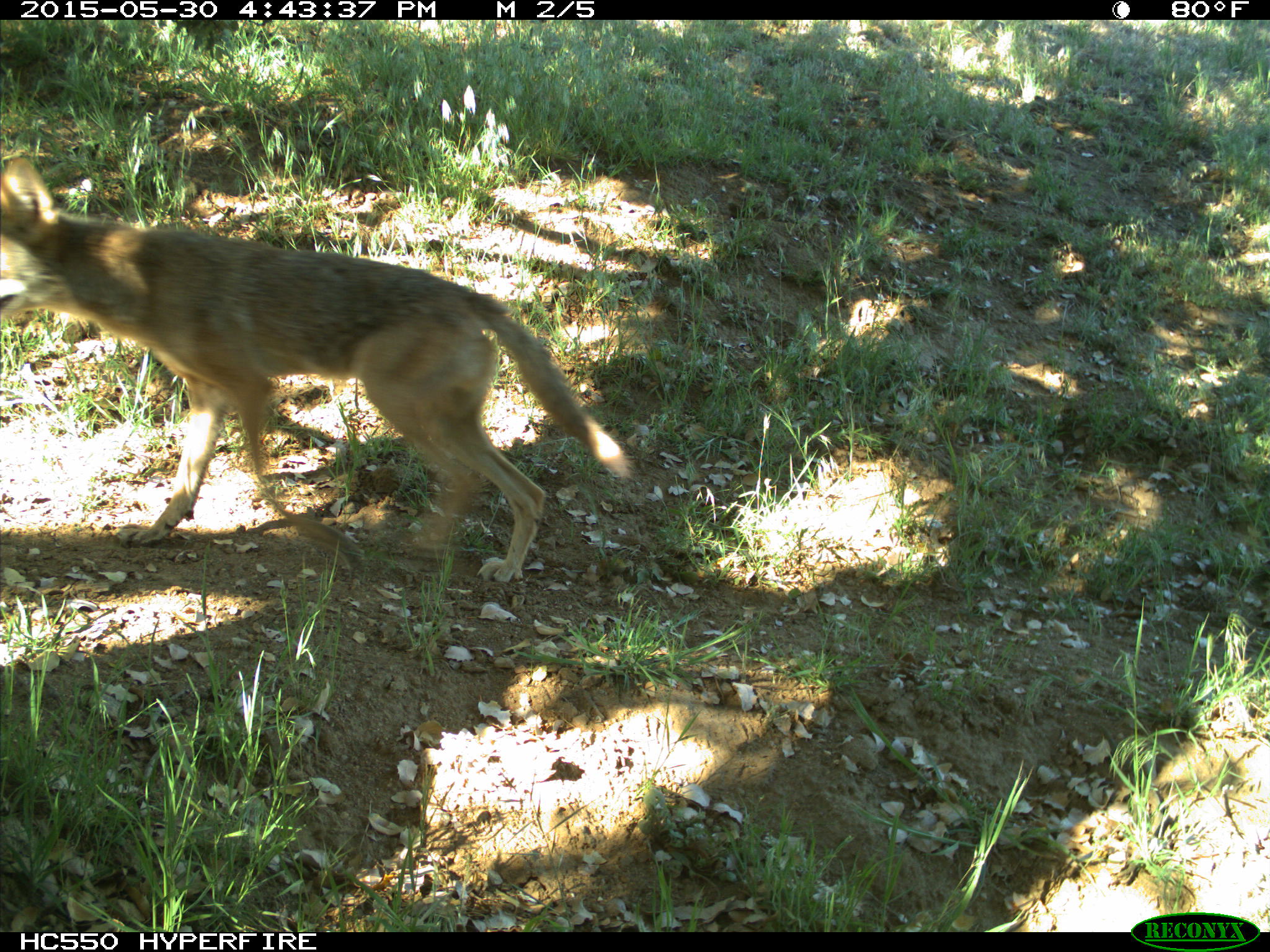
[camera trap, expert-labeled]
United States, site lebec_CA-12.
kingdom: Animalia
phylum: Chordata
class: Mammalia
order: Carnivora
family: Canidae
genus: Canis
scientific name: Canis latrans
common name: coyote